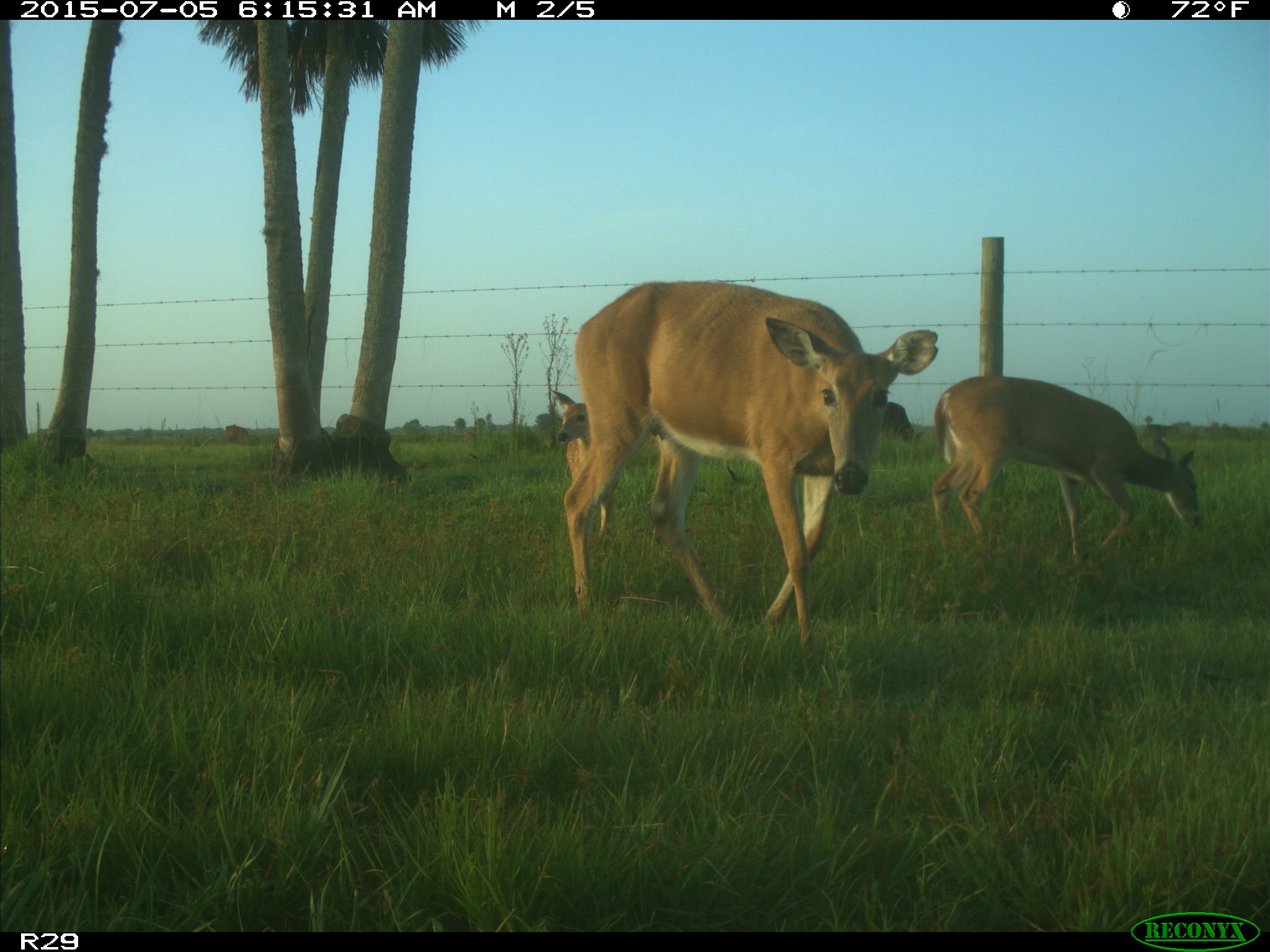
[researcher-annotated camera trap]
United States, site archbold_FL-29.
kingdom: Animalia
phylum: Chordata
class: Mammalia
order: Artiodactyla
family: Bovidae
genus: Bos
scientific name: Bos taurus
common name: domestic cow